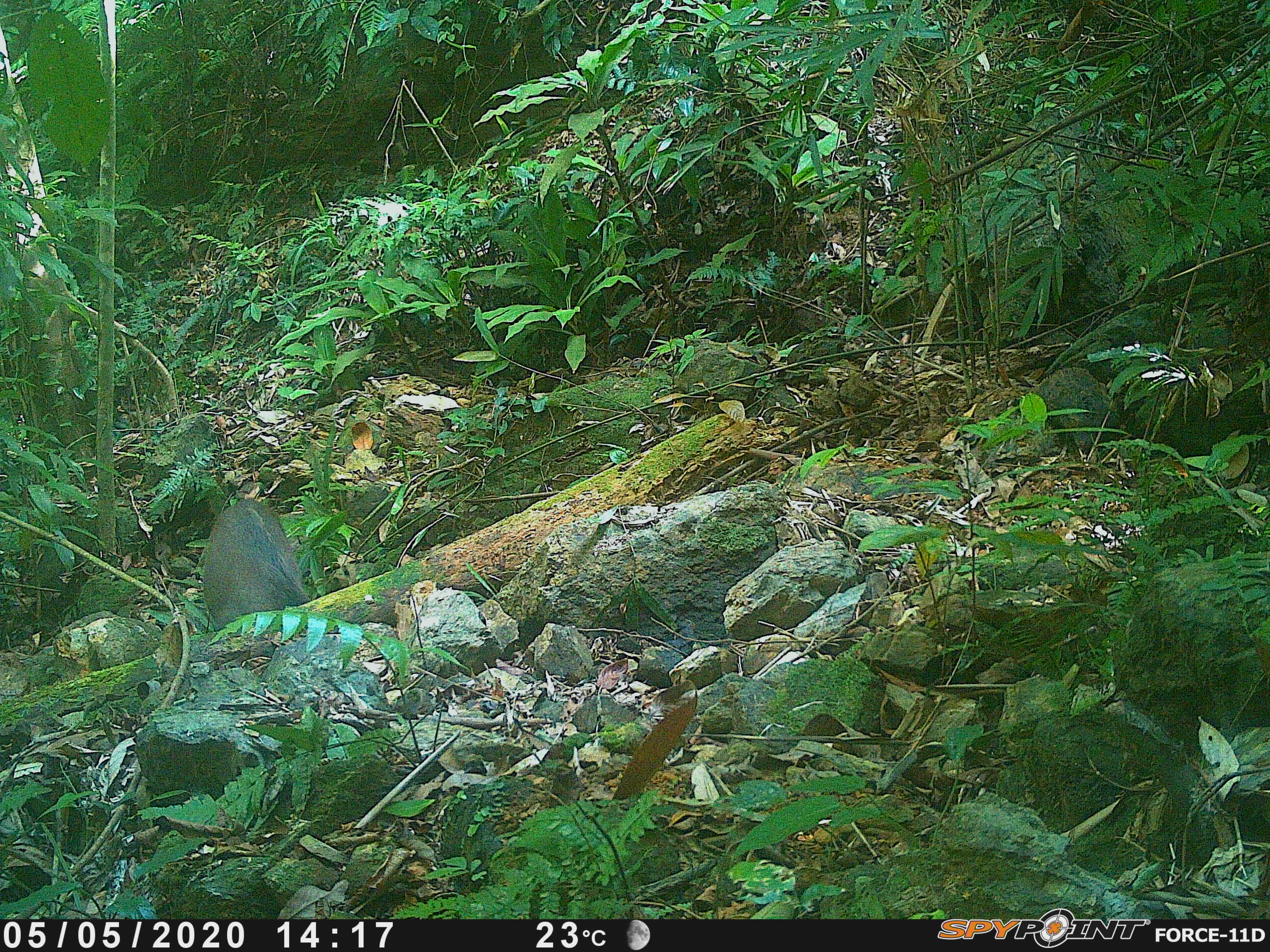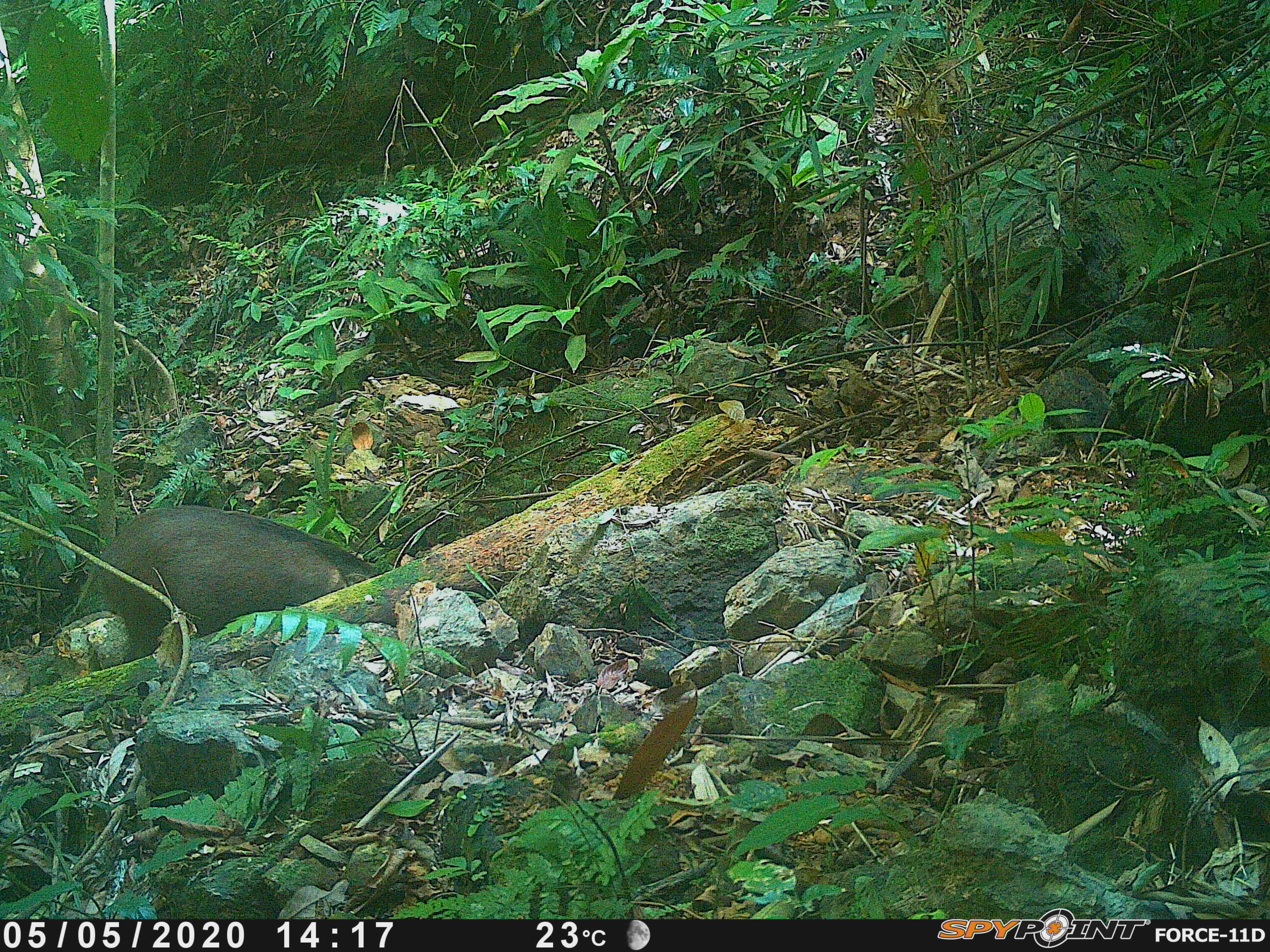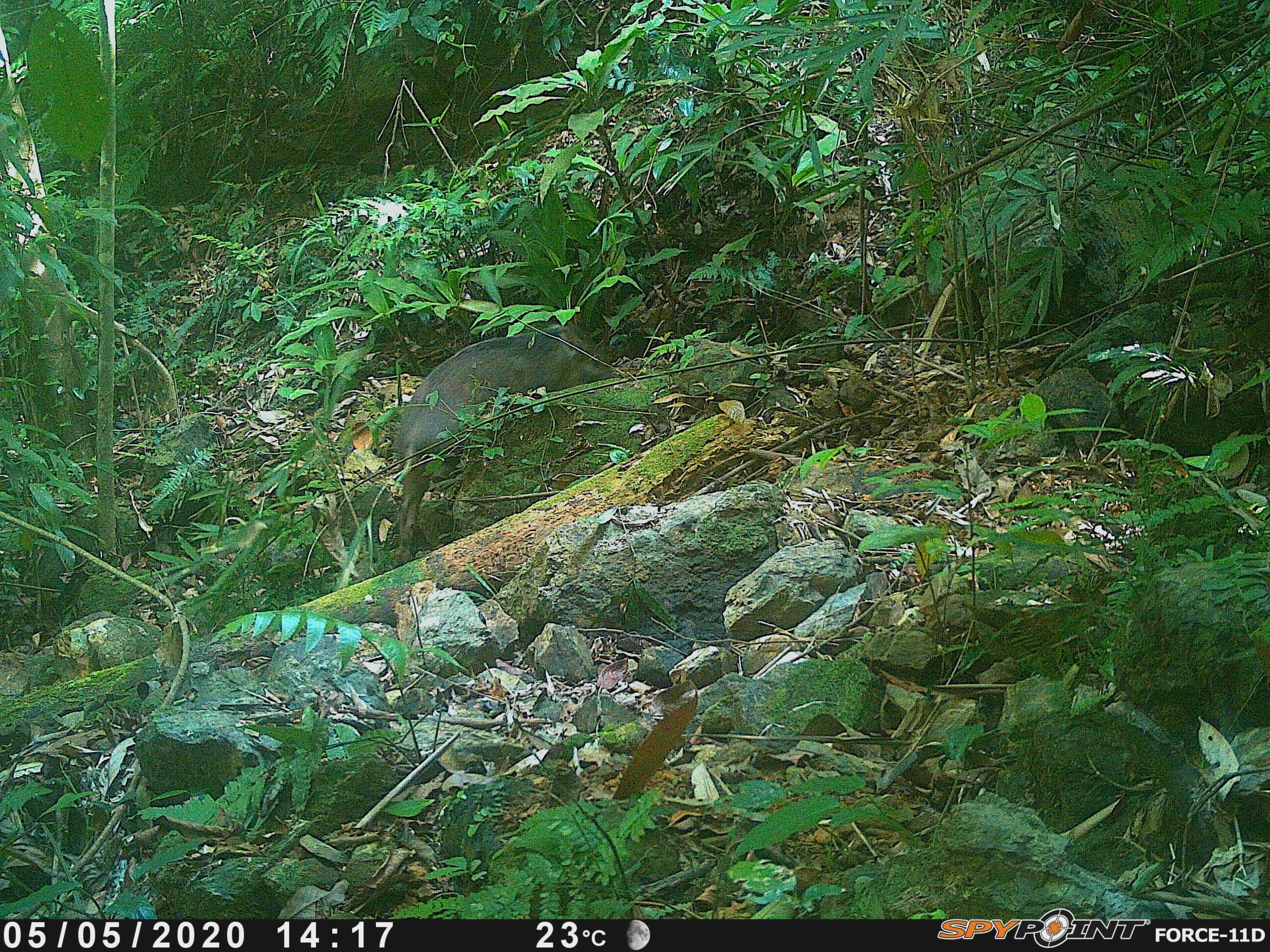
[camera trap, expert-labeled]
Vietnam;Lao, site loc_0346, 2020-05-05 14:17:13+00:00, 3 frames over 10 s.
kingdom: Animalia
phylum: Chordata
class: Mammalia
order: Artiodactyla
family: Suidae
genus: Sus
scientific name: Sus scrofa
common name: eurasian wild pig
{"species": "eurasian wild pig (Sus scrofa)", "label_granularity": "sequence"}